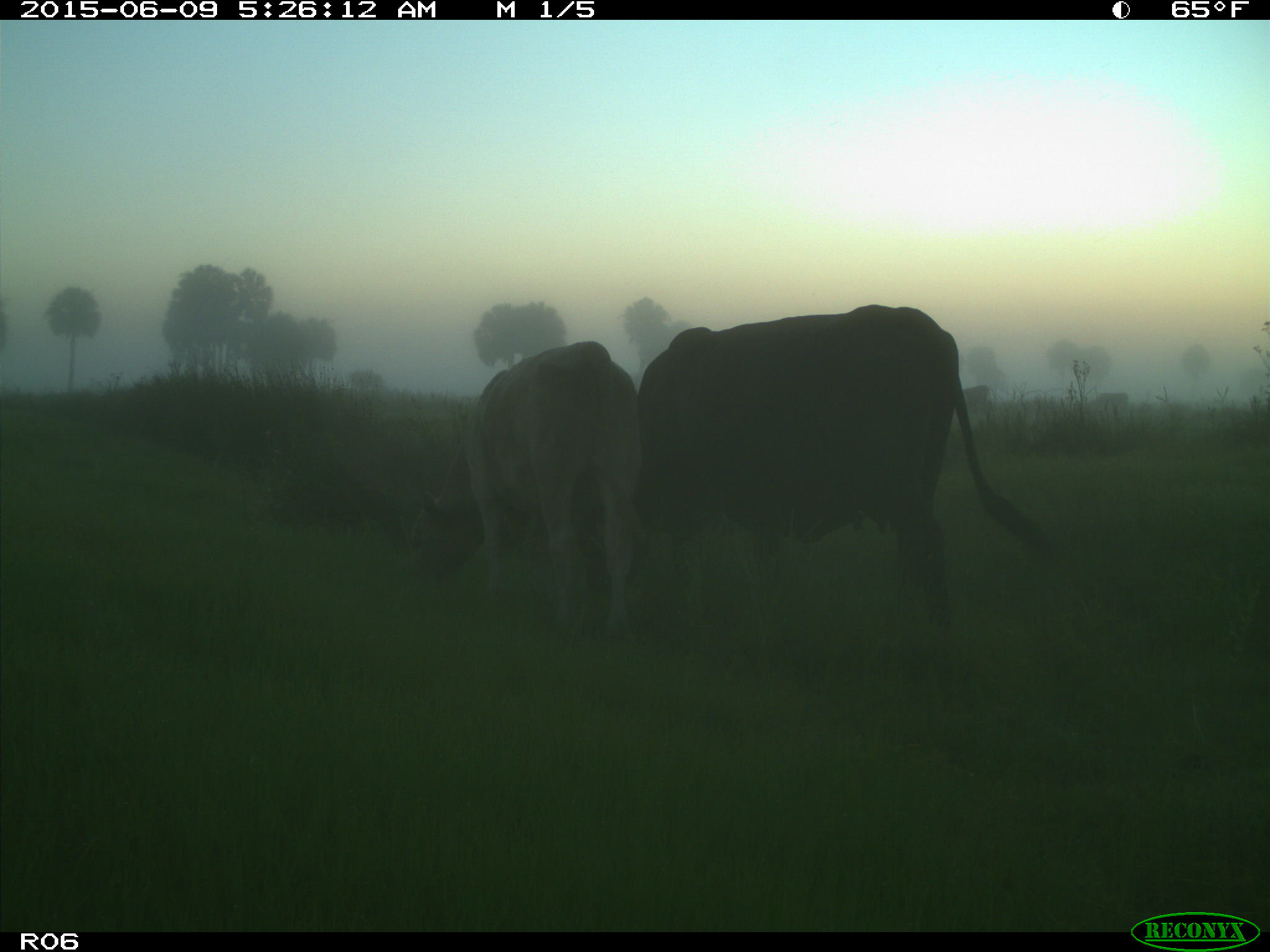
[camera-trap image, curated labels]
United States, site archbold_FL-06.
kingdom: Animalia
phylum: Chordata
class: Mammalia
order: Artiodactyla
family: Bovidae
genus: Bos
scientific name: Bos taurus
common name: domestic cow